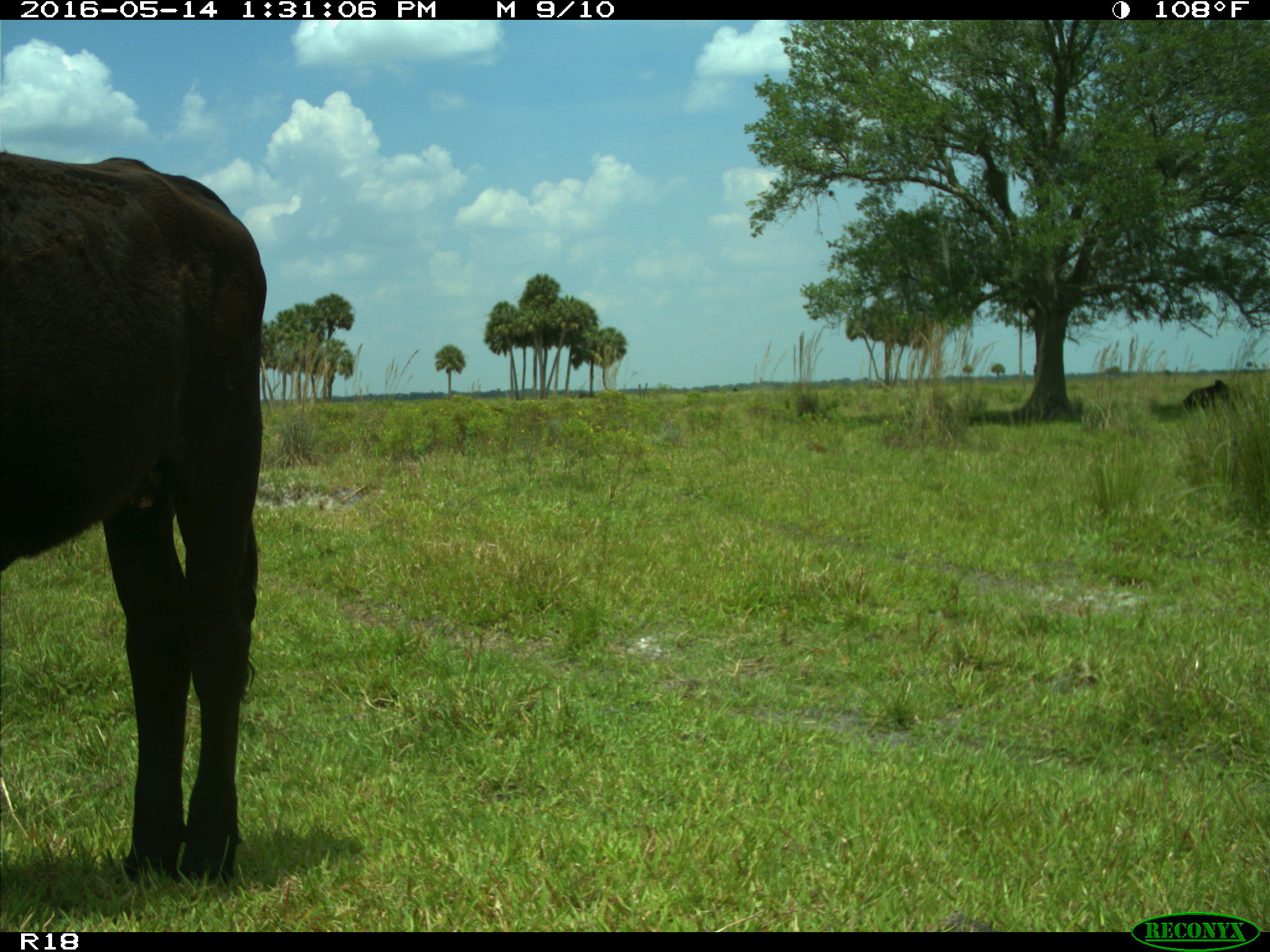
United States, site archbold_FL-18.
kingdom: Animalia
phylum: Chordata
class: Mammalia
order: Artiodactyla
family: Bovidae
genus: Bos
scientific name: Bos taurus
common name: domestic cow